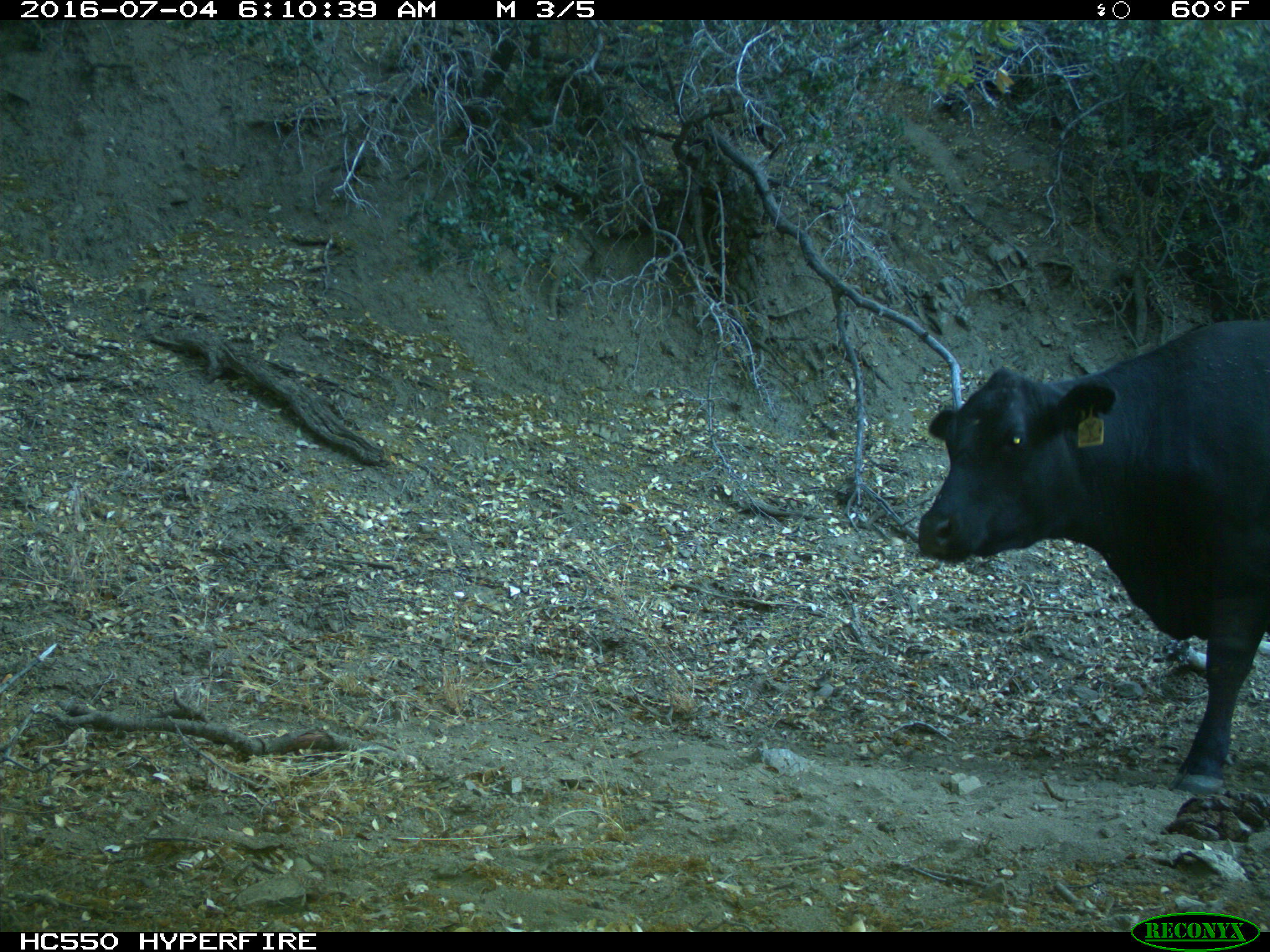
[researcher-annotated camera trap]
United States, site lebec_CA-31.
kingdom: Animalia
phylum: Chordata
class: Mammalia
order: Artiodactyla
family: Bovidae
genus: Bos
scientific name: Bos taurus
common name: domestic cow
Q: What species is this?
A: Bos taurus (domestic cow).